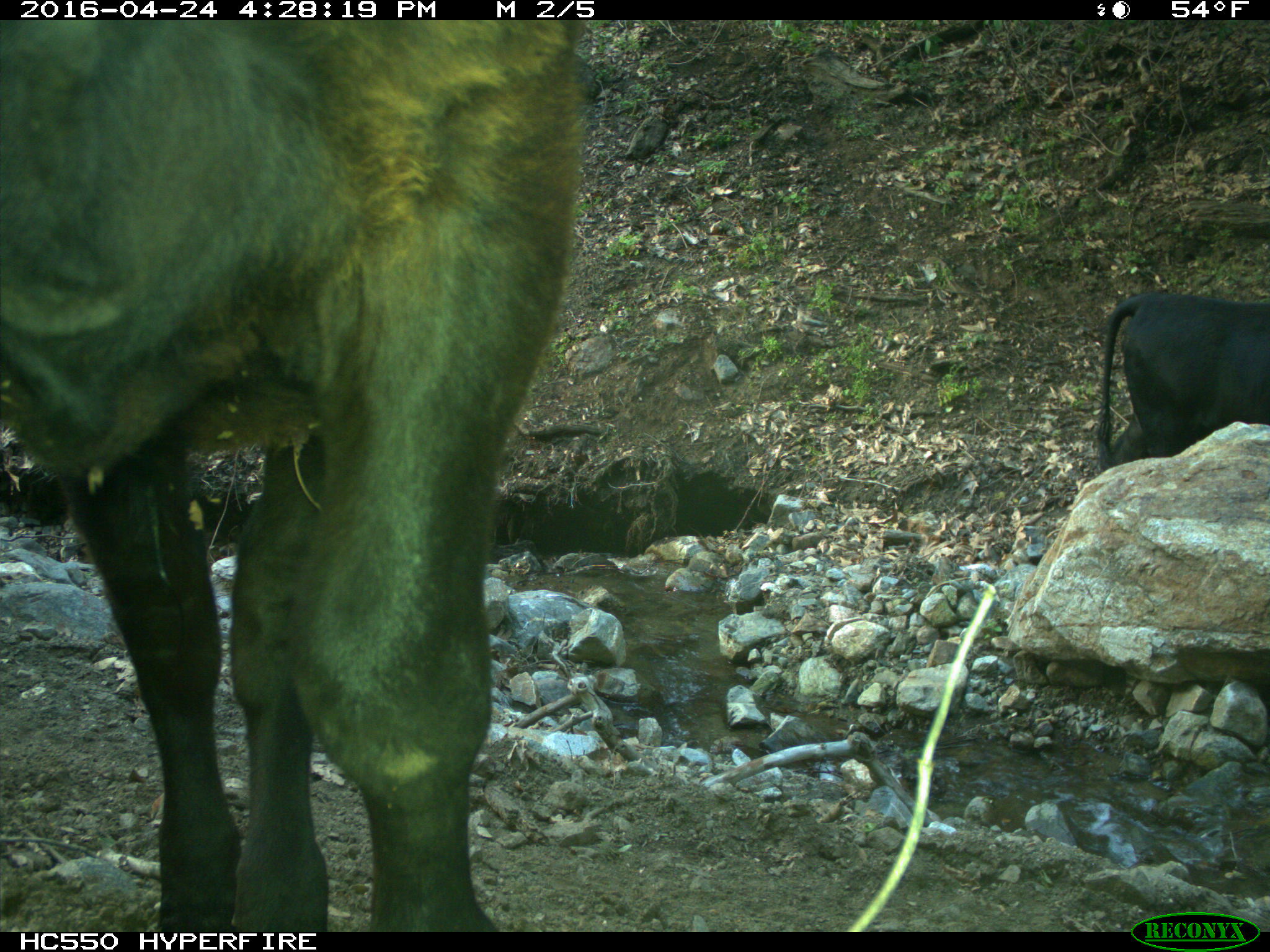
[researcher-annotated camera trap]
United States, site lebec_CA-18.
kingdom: Animalia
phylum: Chordata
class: Mammalia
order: Artiodactyla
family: Bovidae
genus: Bos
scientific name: Bos taurus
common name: domestic cow